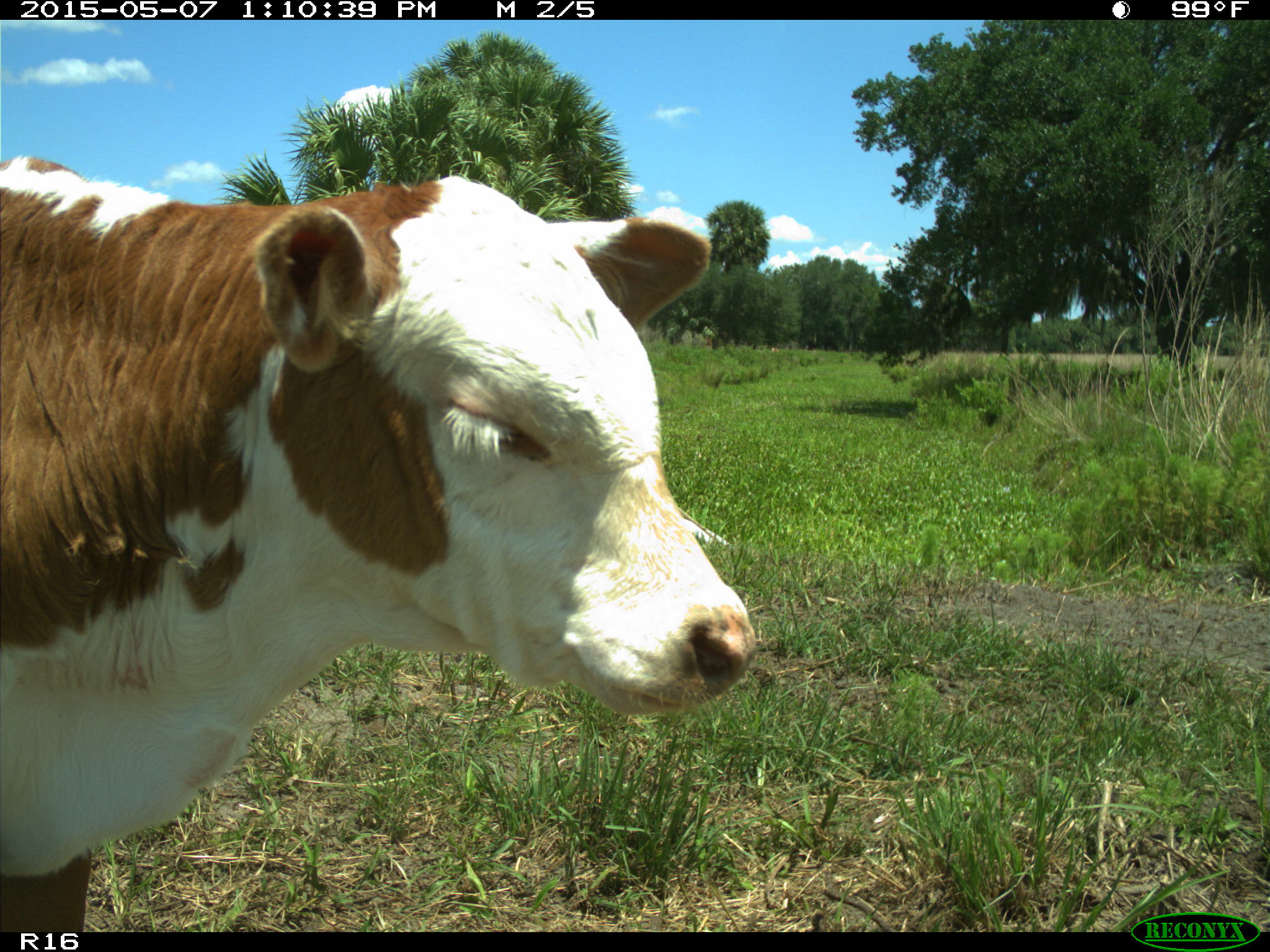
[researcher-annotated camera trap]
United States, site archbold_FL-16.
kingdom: Animalia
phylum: Chordata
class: Mammalia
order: Artiodactyla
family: Bovidae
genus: Bos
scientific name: Bos taurus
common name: domestic cow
Bos taurus (domestic cow).